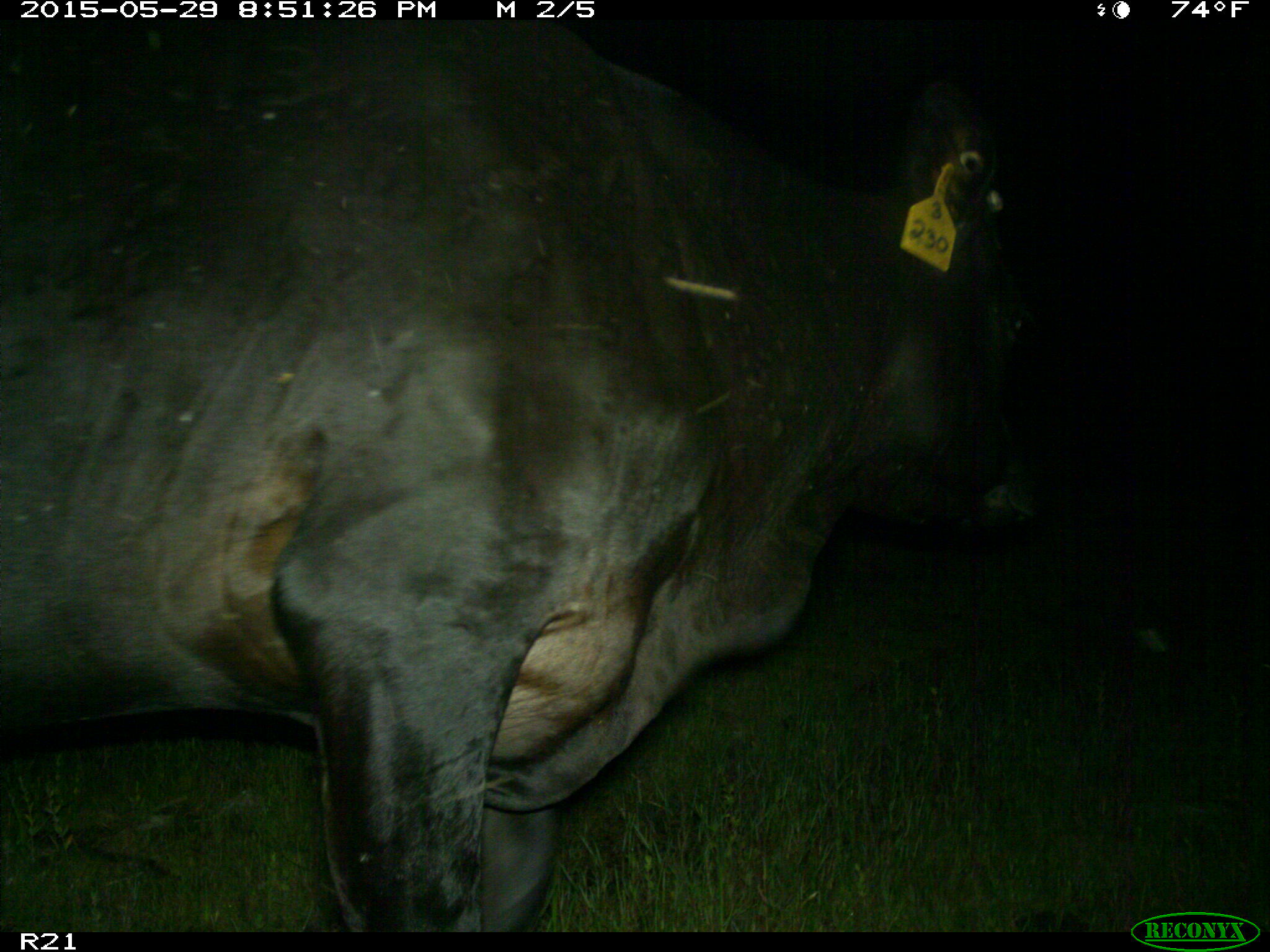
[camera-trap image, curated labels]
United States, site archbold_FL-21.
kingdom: Animalia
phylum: Chordata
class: Mammalia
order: Artiodactyla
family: Bovidae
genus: Bos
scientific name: Bos taurus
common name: domestic cow